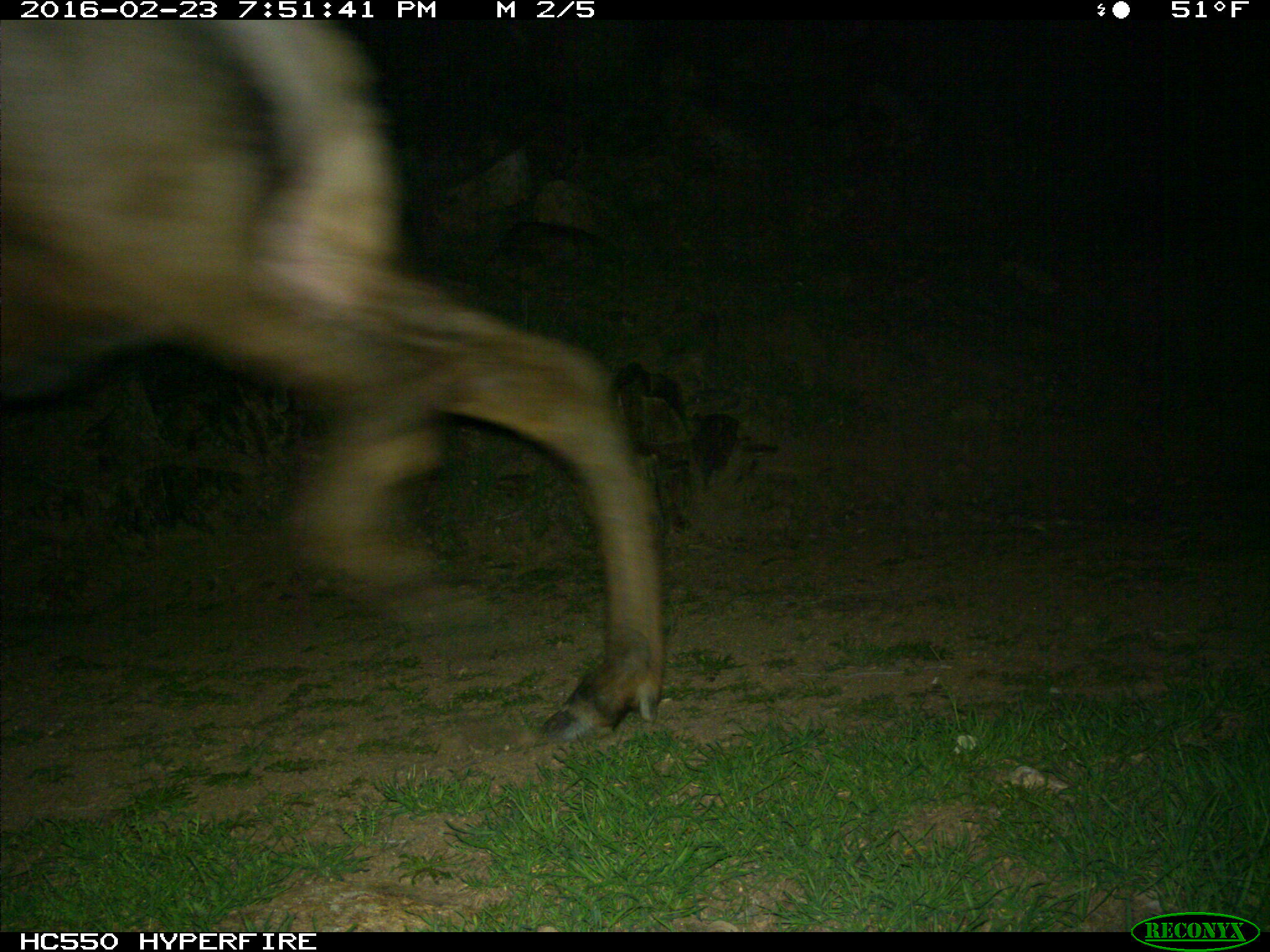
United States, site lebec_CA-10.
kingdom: Animalia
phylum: Chordata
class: Mammalia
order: Artiodactyla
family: Cervidae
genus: Cervus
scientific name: Cervus canadensis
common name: elk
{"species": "Cervus canadensis (elk)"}